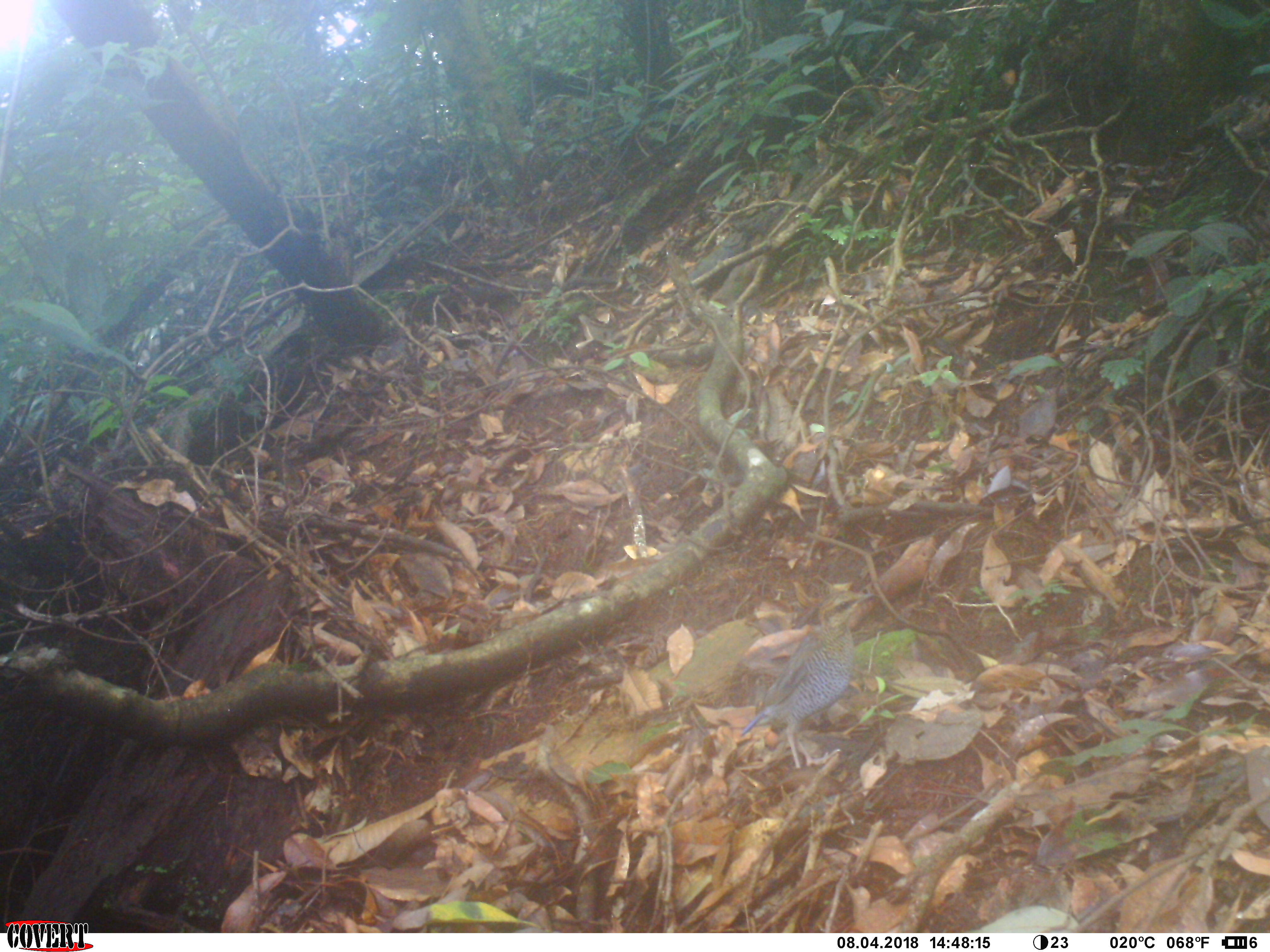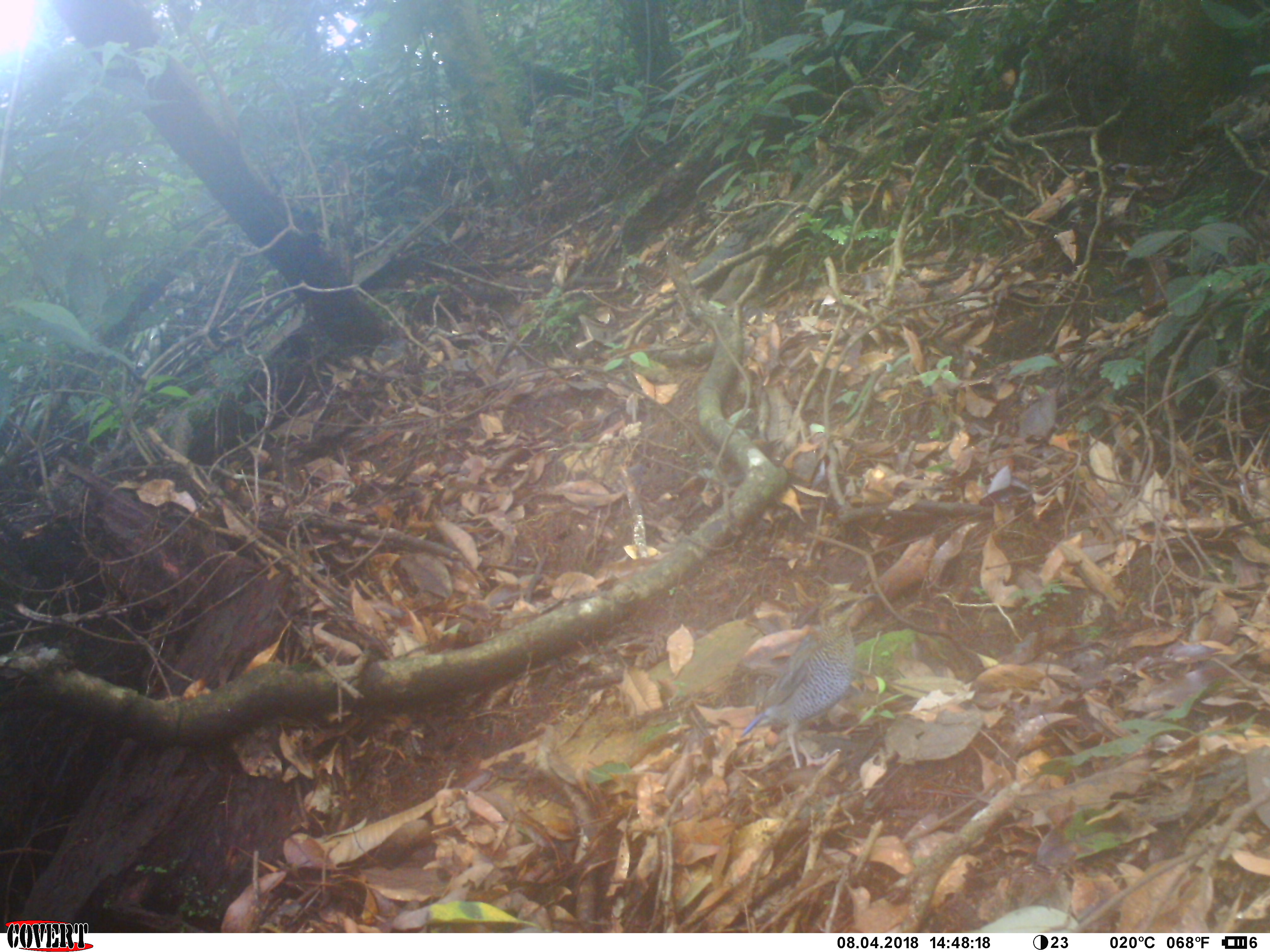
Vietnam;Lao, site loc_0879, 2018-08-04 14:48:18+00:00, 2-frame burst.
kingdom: Animalia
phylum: Chordata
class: Aves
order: Passeriformes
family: Pittidae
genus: Hydrornis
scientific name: Hydrornis cyaneus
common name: blue pitta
Blue pitta (Hydrornis cyaneus). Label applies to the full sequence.